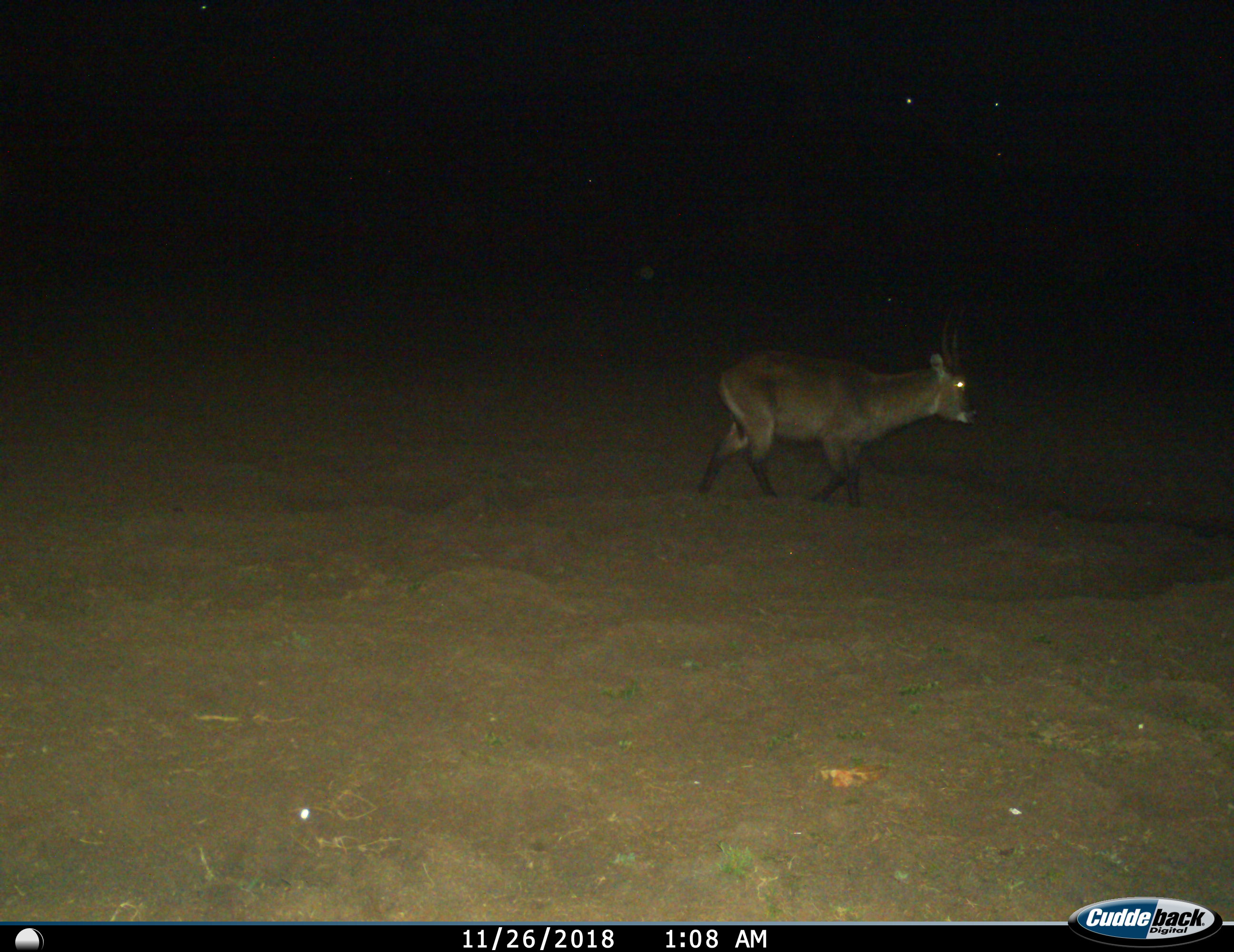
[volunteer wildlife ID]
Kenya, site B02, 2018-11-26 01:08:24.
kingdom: Animalia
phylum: Chordata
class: Mammalia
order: Artiodactyla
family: Bovidae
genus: Kobus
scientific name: Kobus ellipsiprymnus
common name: waterbuck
Waterbuck (Kobus ellipsiprymnus), count 1. Behavior (volunteer vote fractions): standing 0%, resting 0%, moving 100%, interacting 0%. Young present (vote fraction): 0%. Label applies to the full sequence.